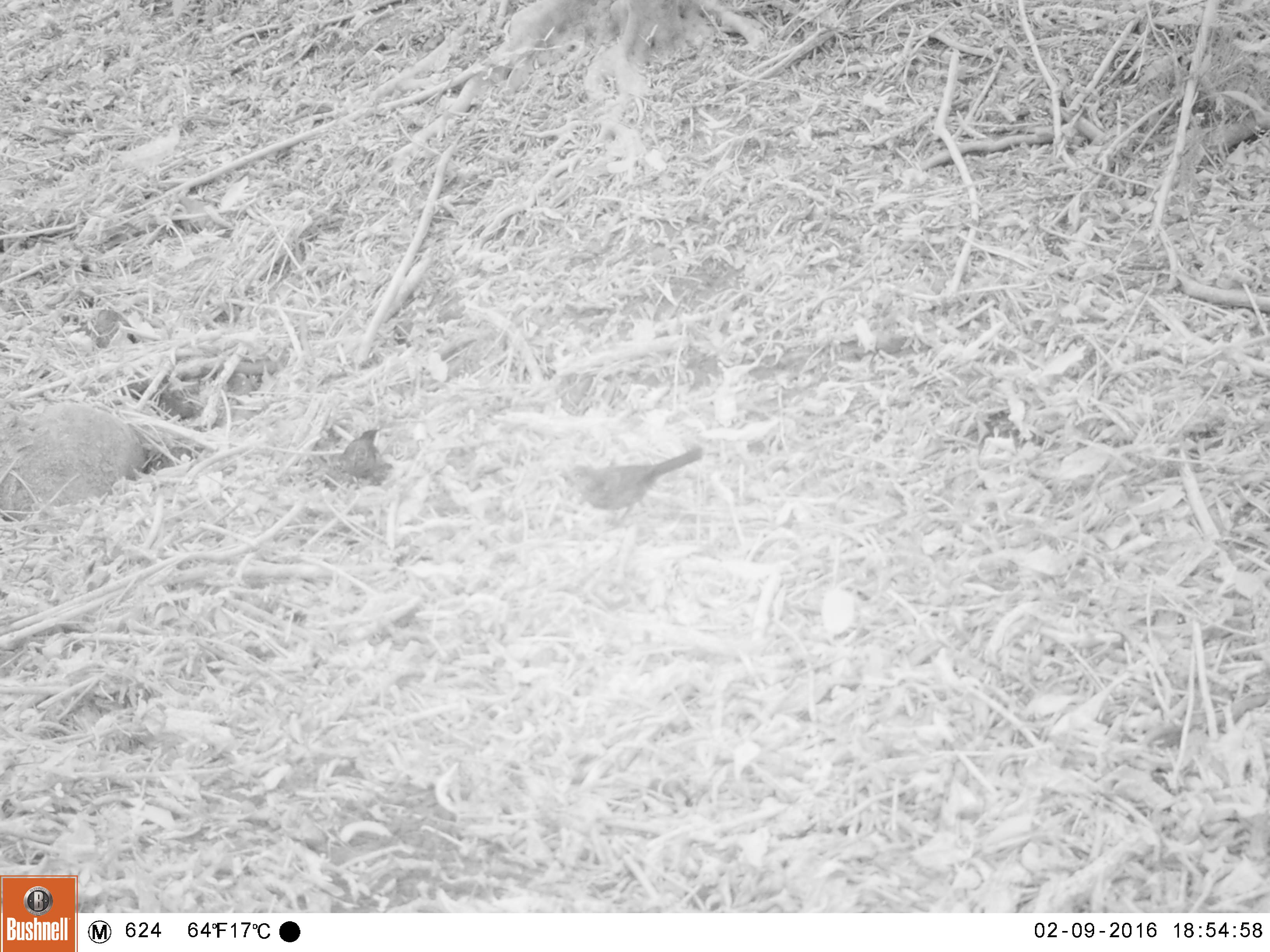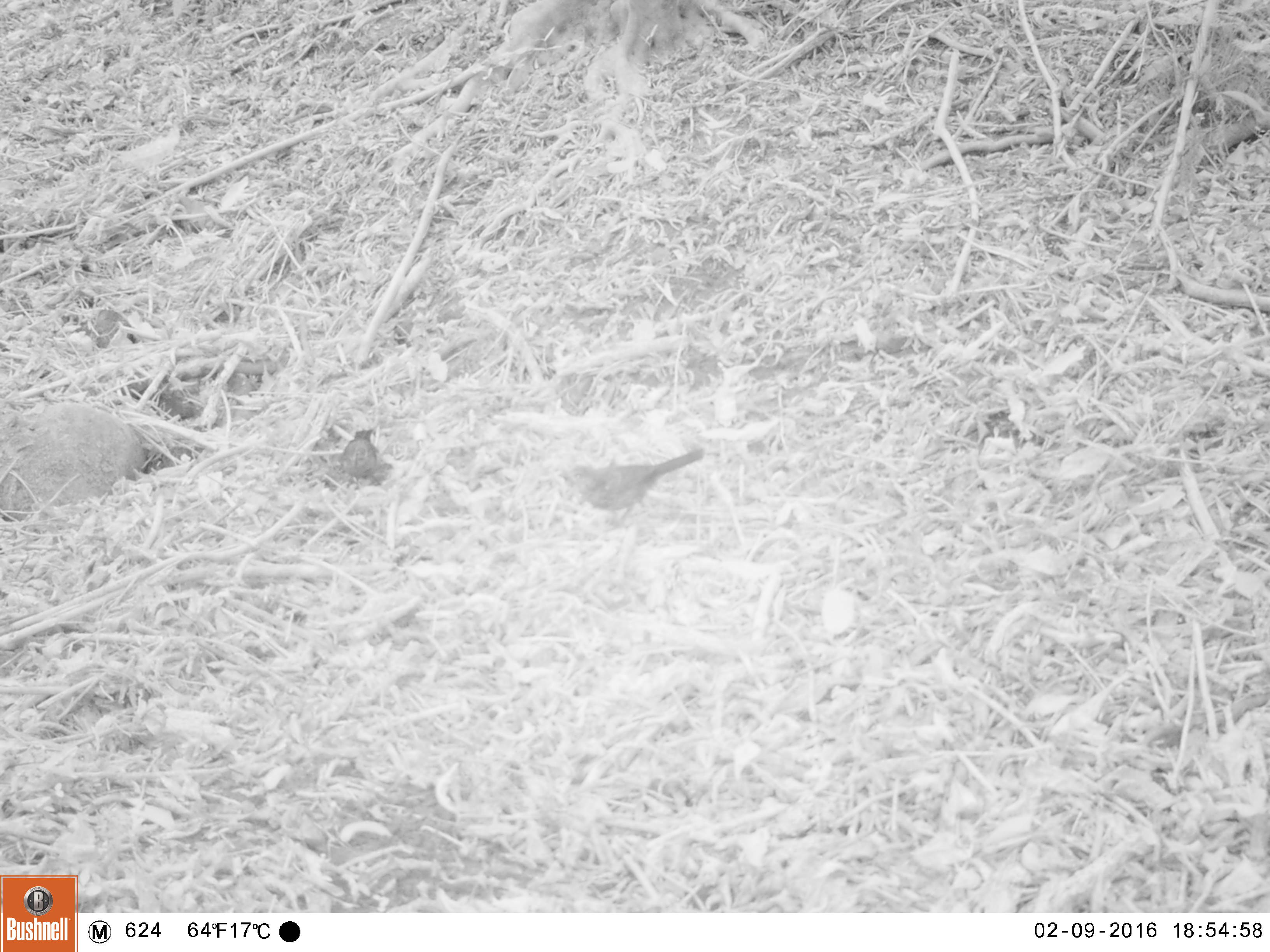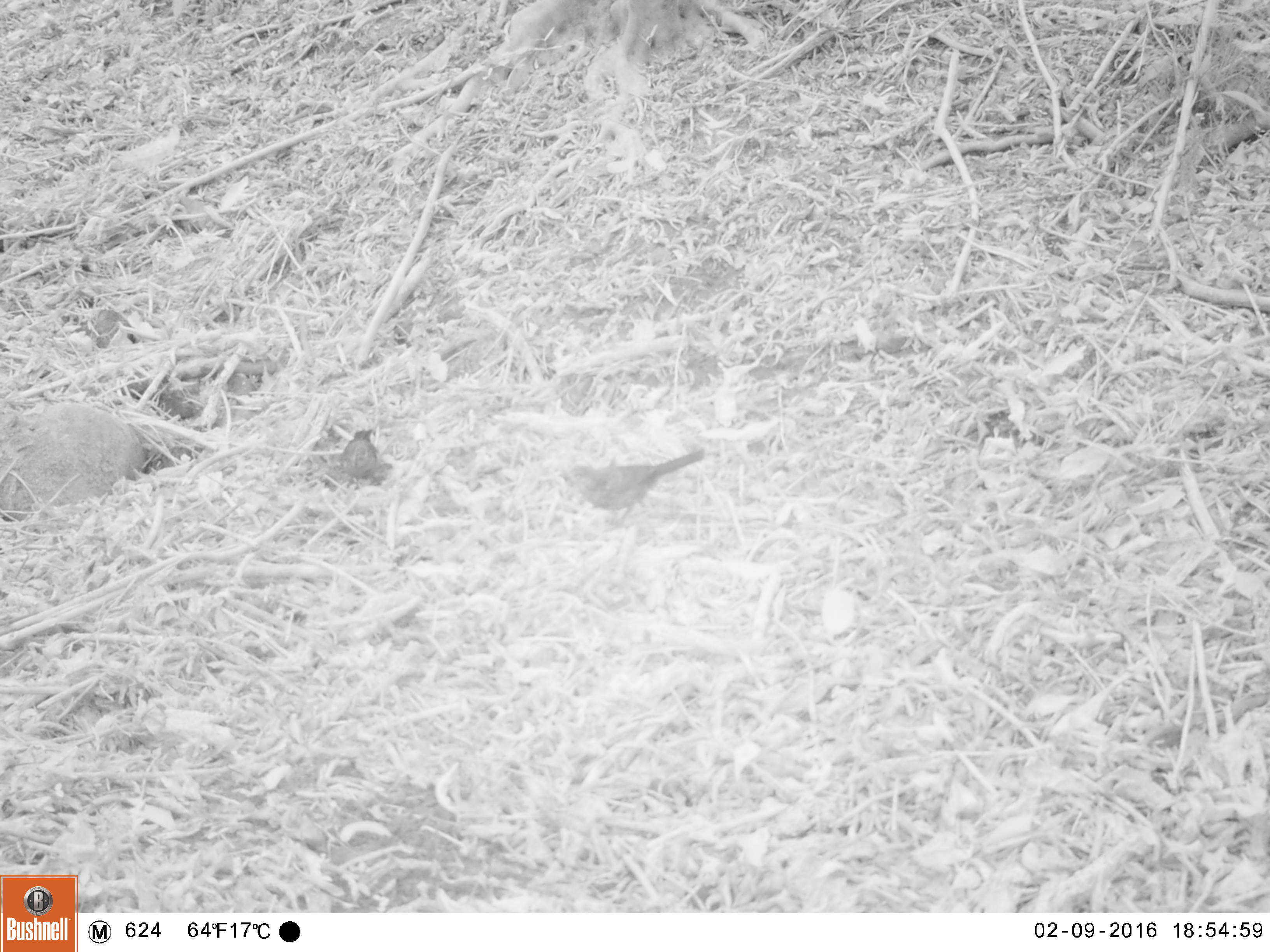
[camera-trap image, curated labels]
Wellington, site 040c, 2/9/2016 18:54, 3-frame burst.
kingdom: Animalia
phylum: Chordata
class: Aves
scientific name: Aves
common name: bird